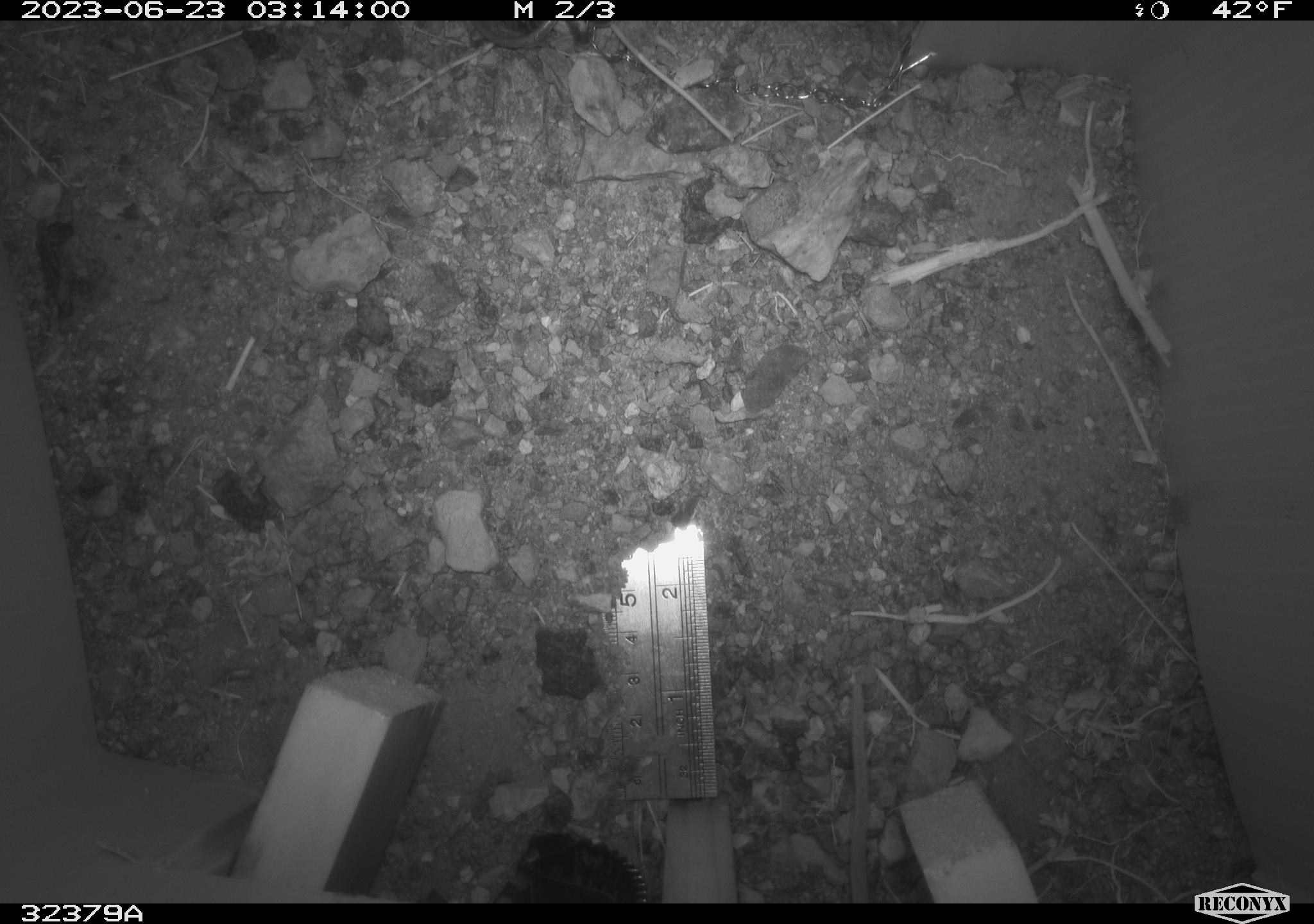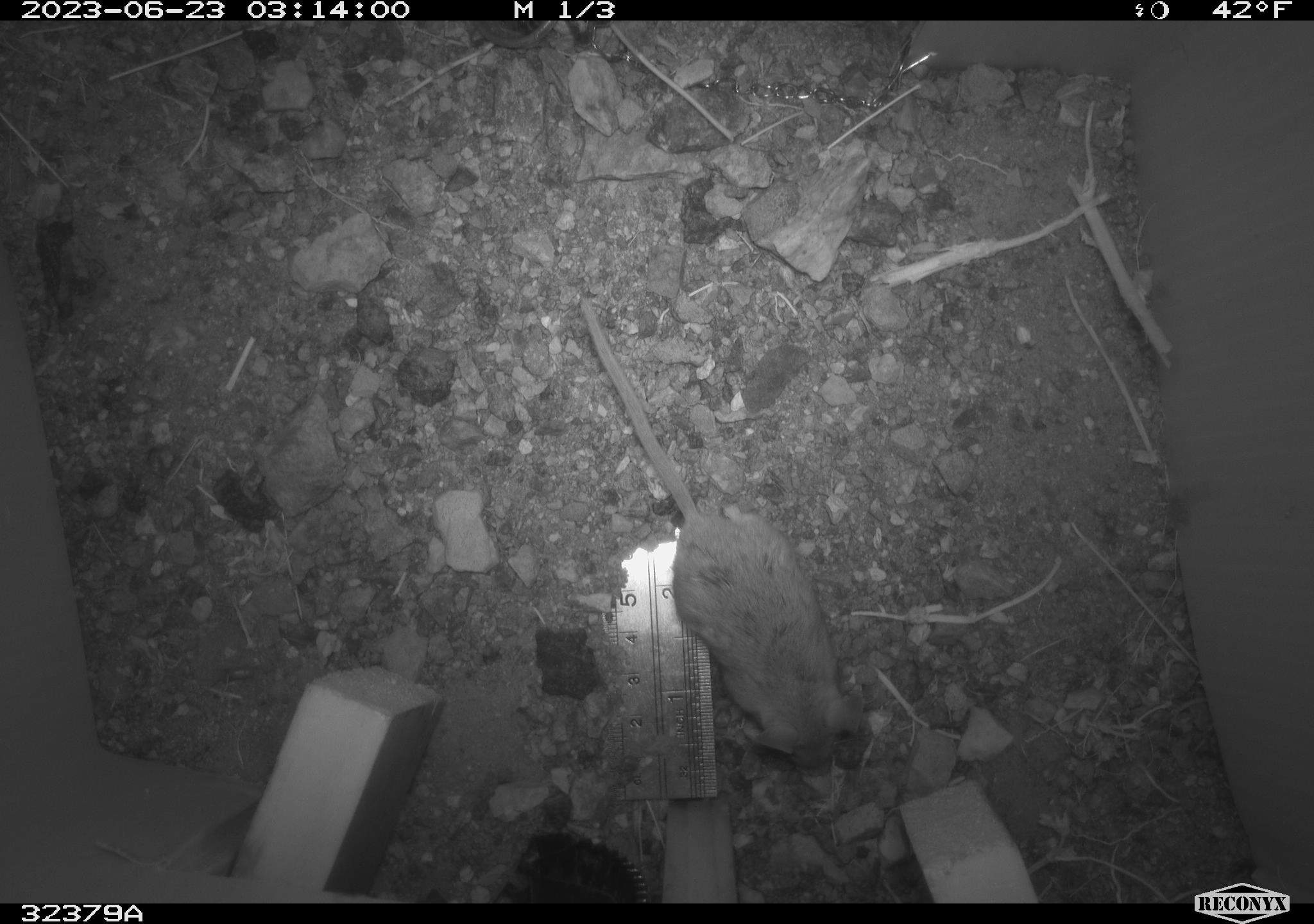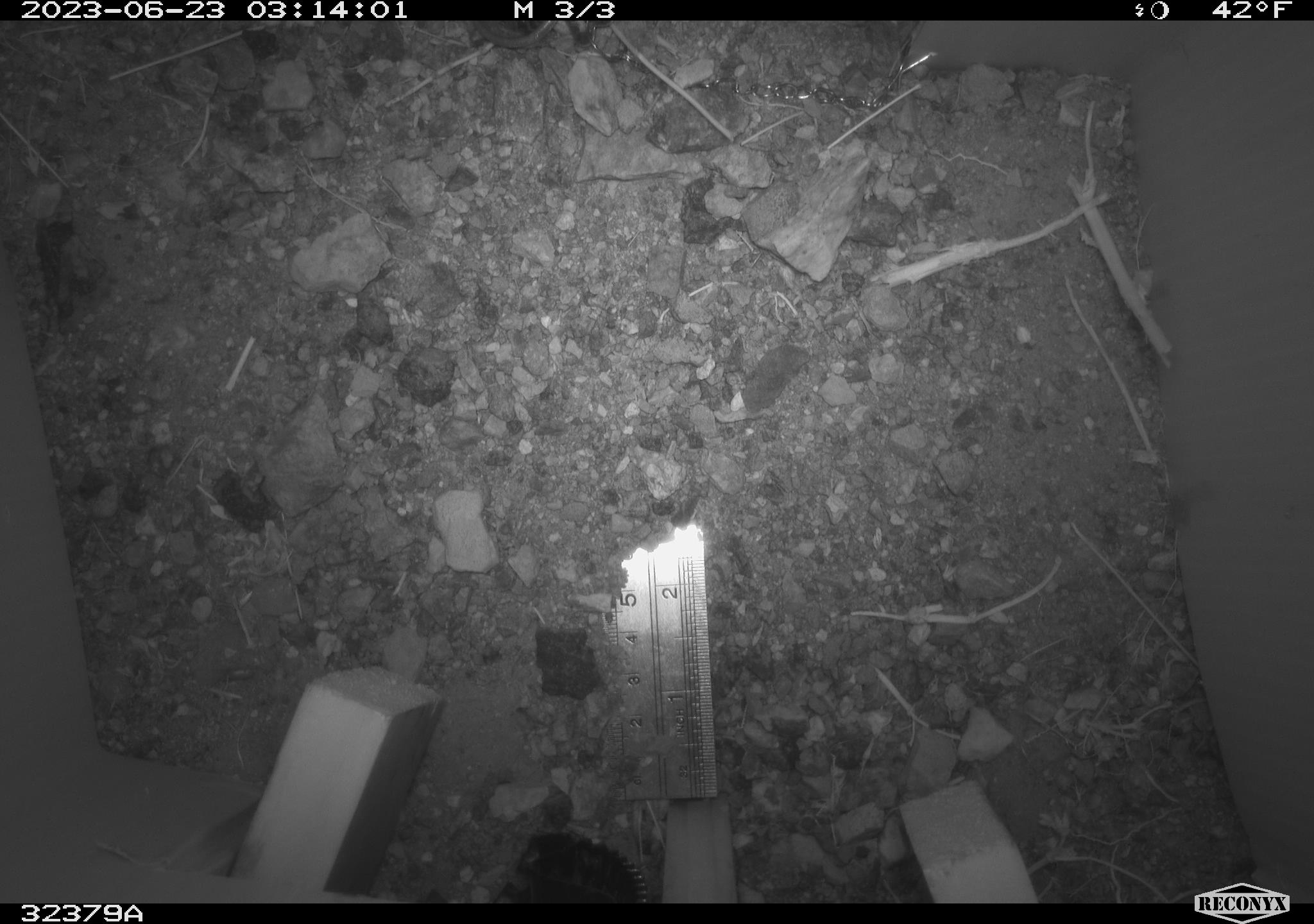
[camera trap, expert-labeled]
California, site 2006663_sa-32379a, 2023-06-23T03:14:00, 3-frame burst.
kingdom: Animalia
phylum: Chordata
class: Mammalia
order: Rodentia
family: Cricetidae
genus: Peromyscus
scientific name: Peromyscus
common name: deer mice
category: peromyscus species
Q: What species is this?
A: Peromyscus species (deer mice) (Peromyscus).